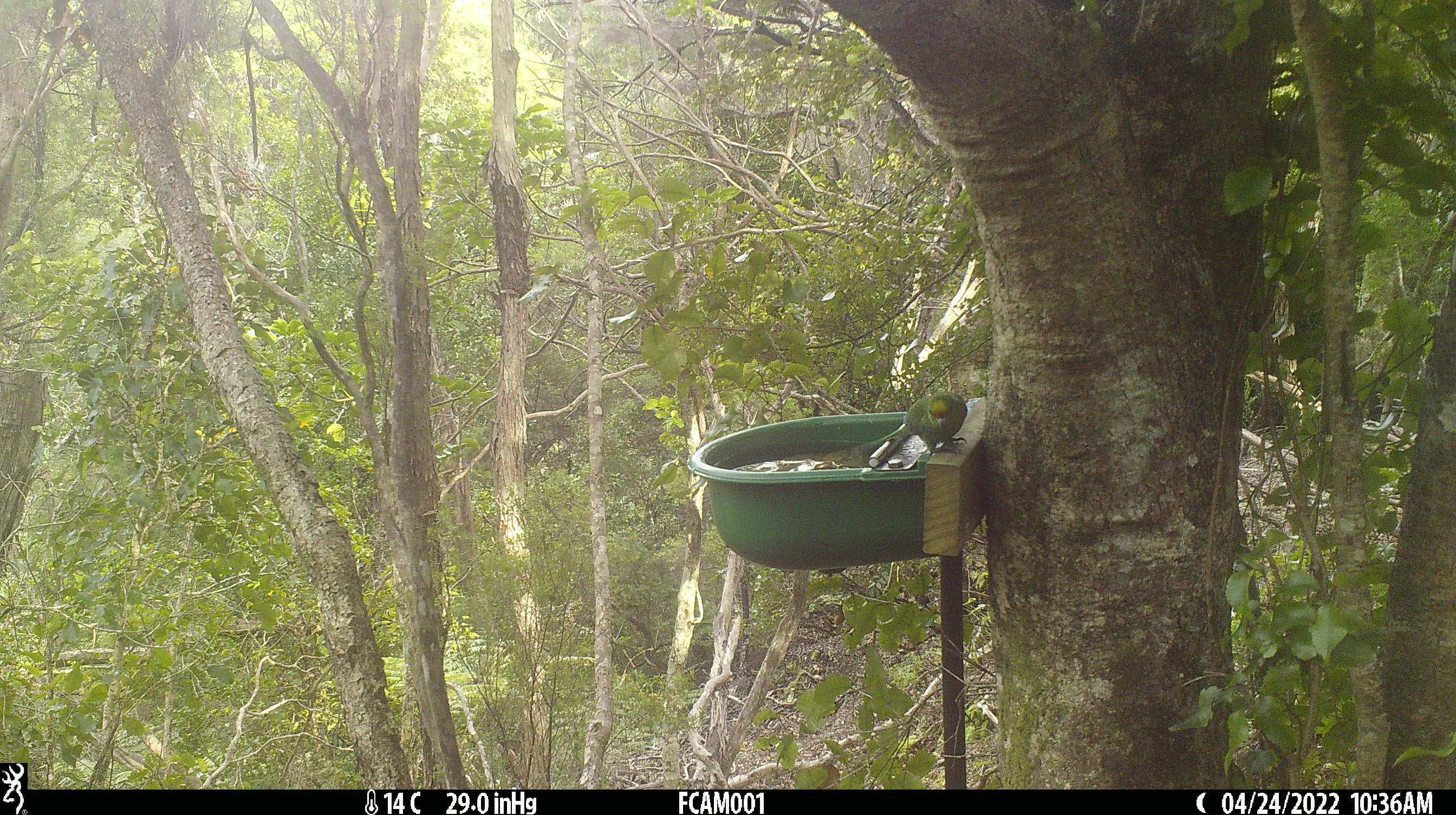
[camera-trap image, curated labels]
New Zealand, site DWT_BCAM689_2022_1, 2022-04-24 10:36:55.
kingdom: Animalia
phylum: Chordata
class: Aves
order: Psittaciformes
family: Psittaculidae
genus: Cyanoramphus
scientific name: Cyanoramphus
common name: parakeet